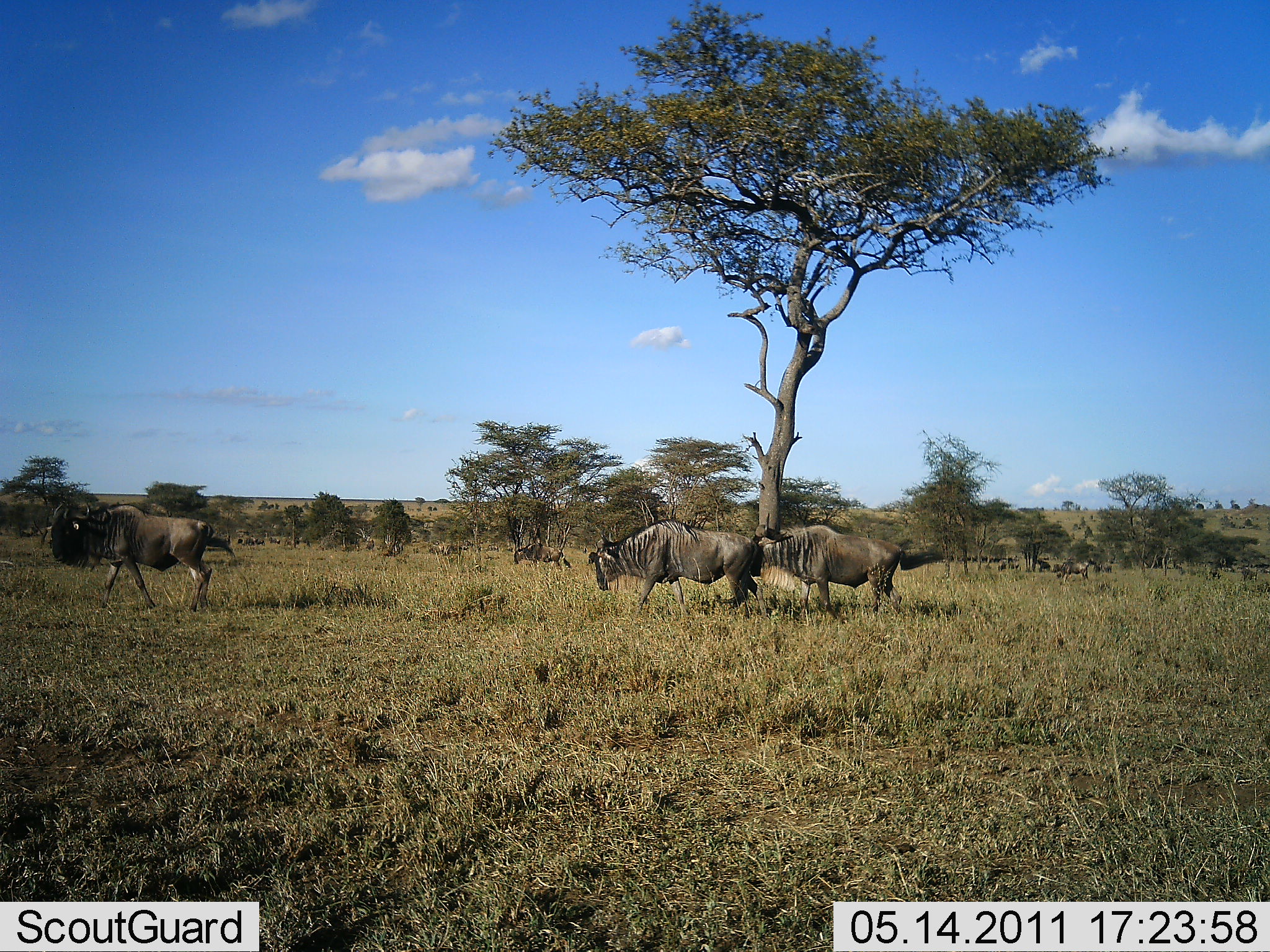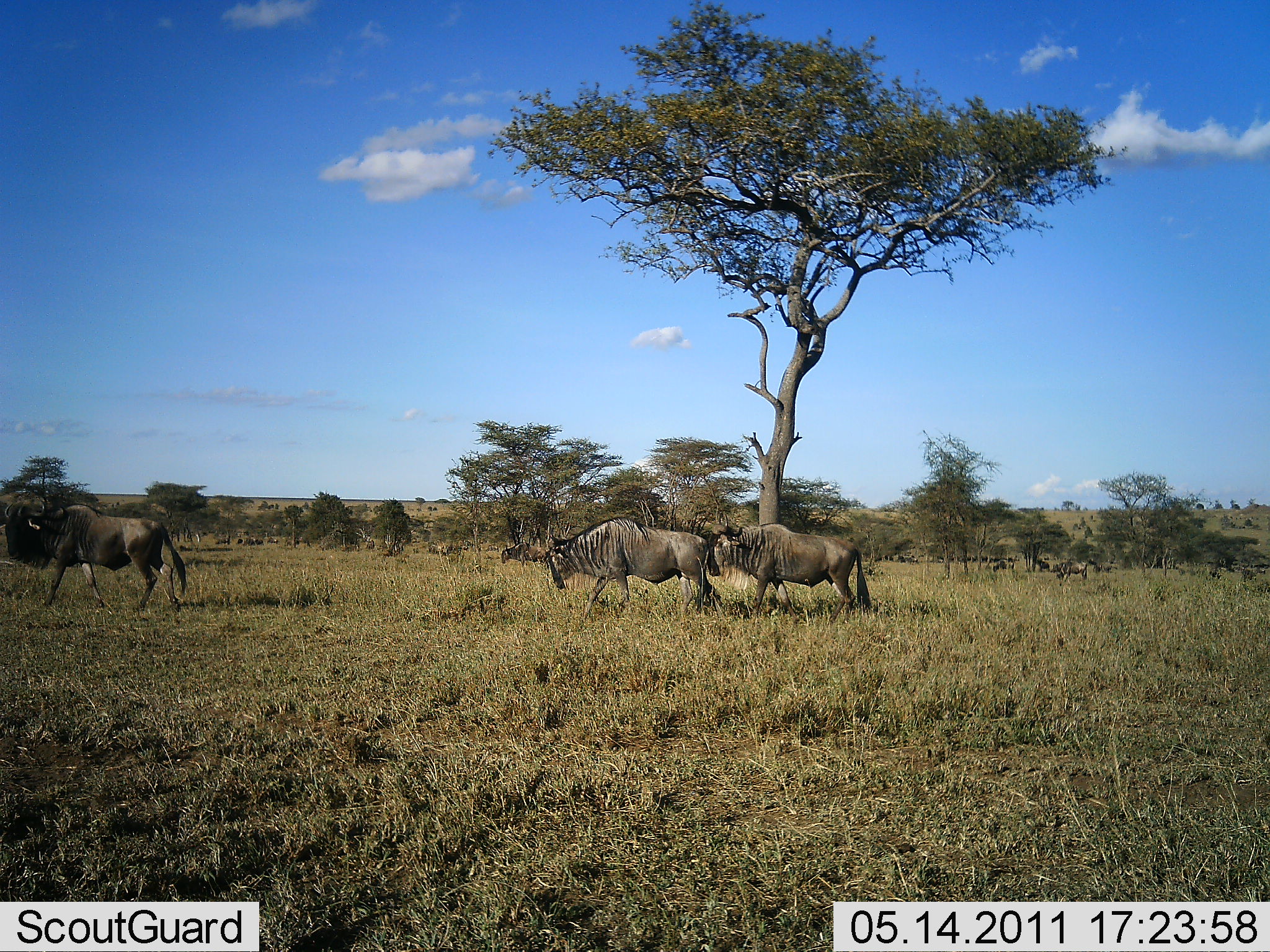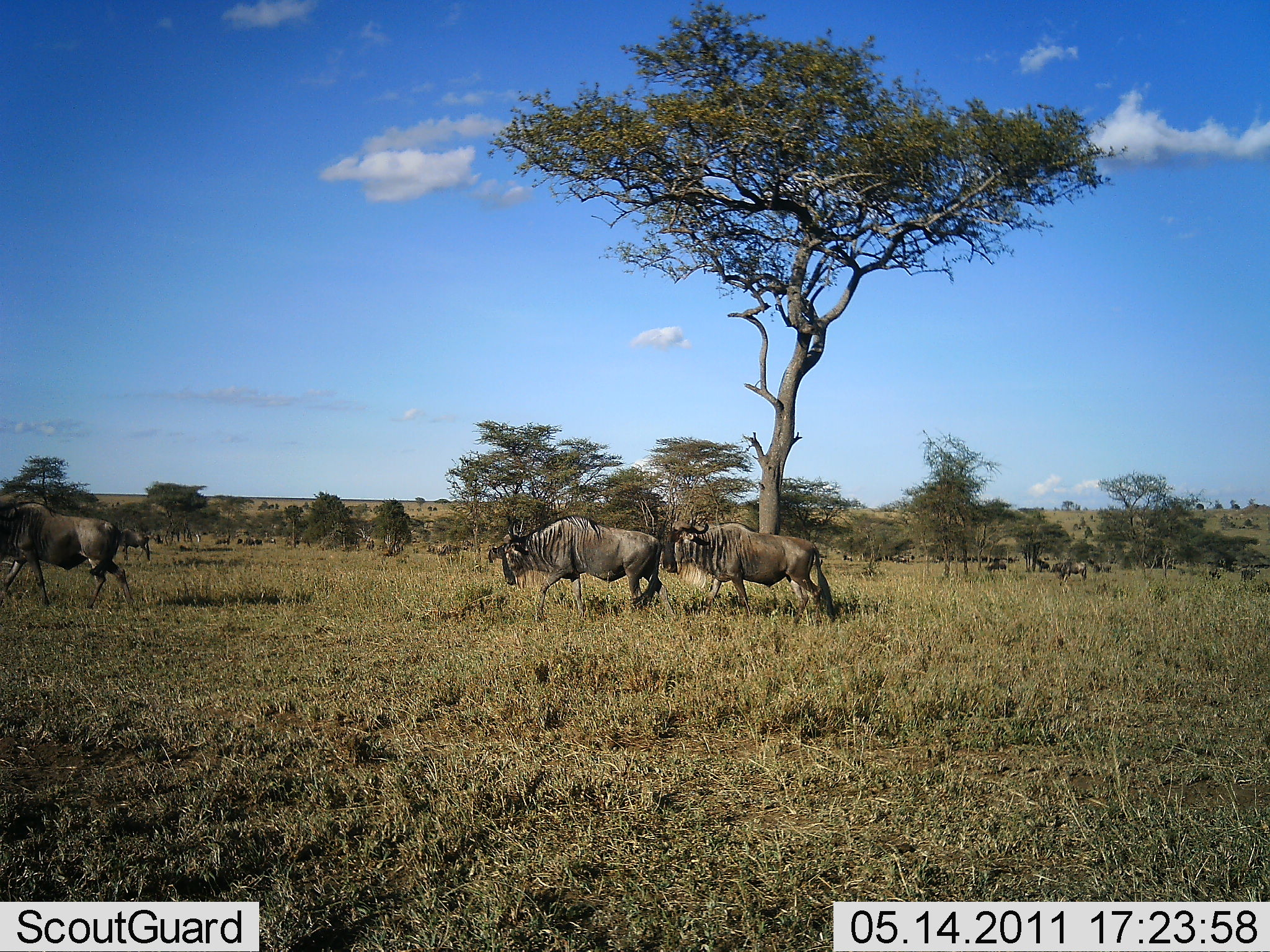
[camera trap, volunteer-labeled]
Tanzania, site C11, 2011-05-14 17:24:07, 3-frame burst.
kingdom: Animalia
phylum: Chordata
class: Mammalia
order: Artiodactyla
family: Bovidae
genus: Connochaetes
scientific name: Connochaetes taurinus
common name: blue wildebeest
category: wildebeest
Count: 3.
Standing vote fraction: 9%.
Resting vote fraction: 9%.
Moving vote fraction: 100%.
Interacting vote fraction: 18%.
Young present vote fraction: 0%.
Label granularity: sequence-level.